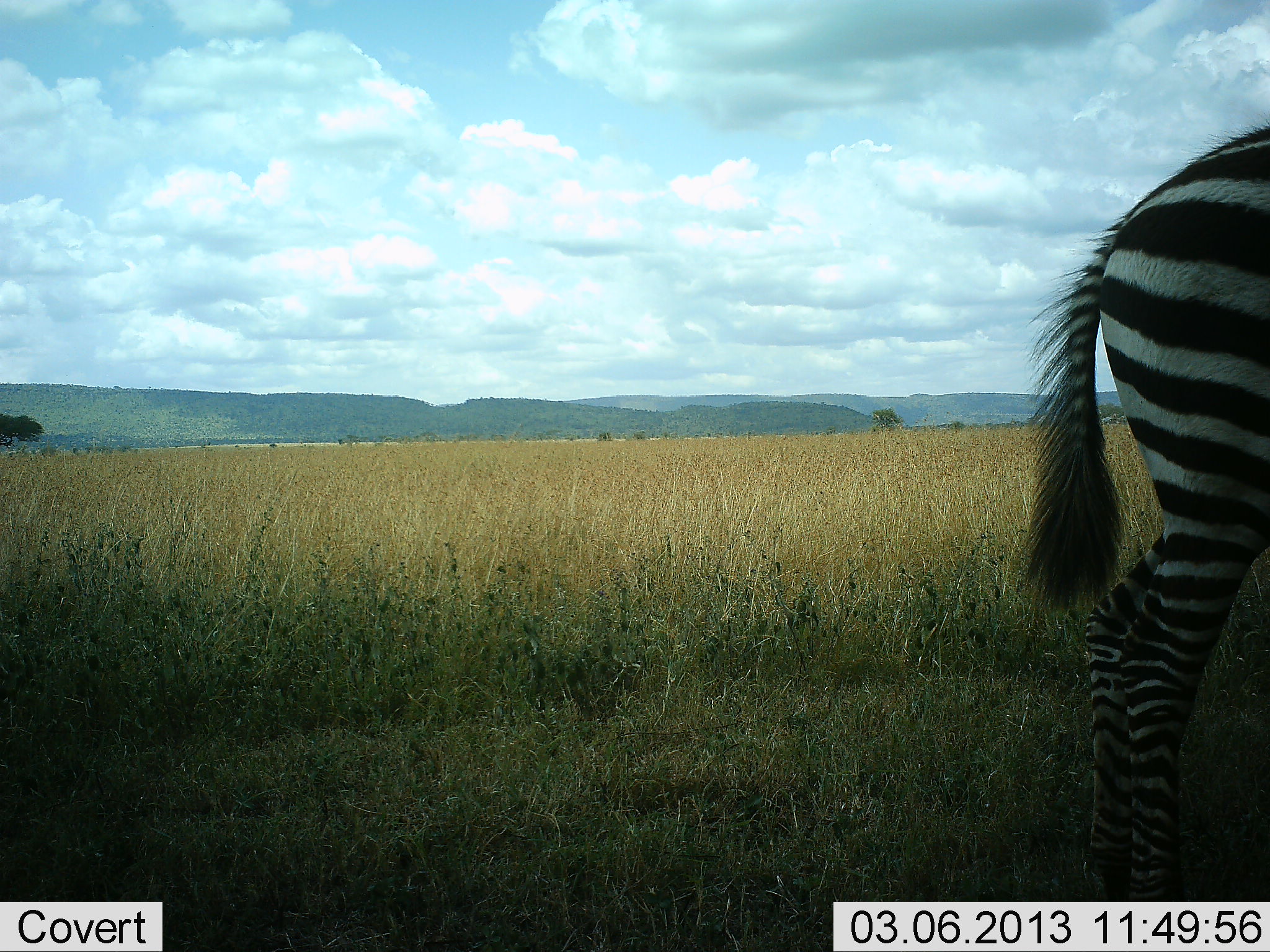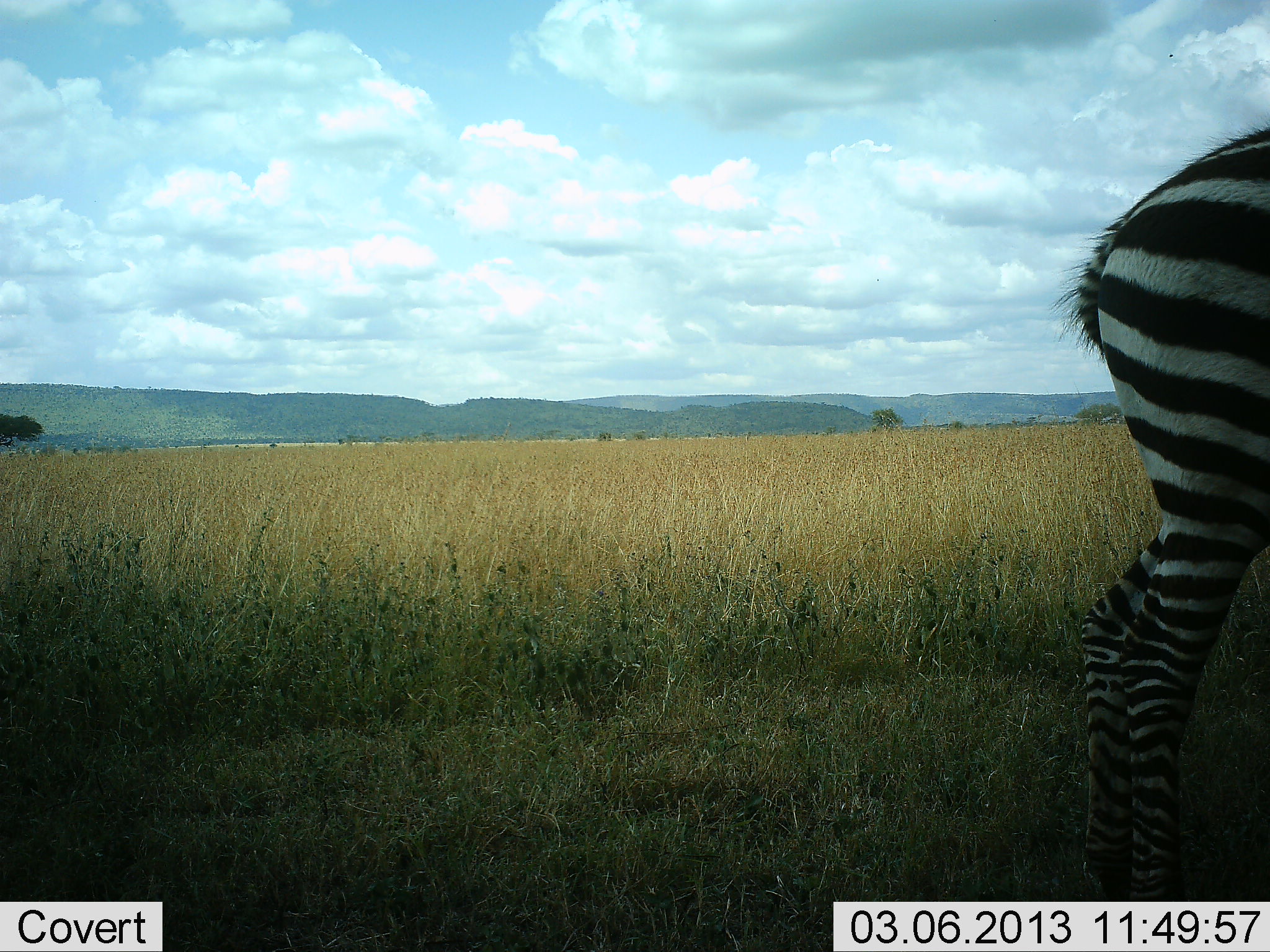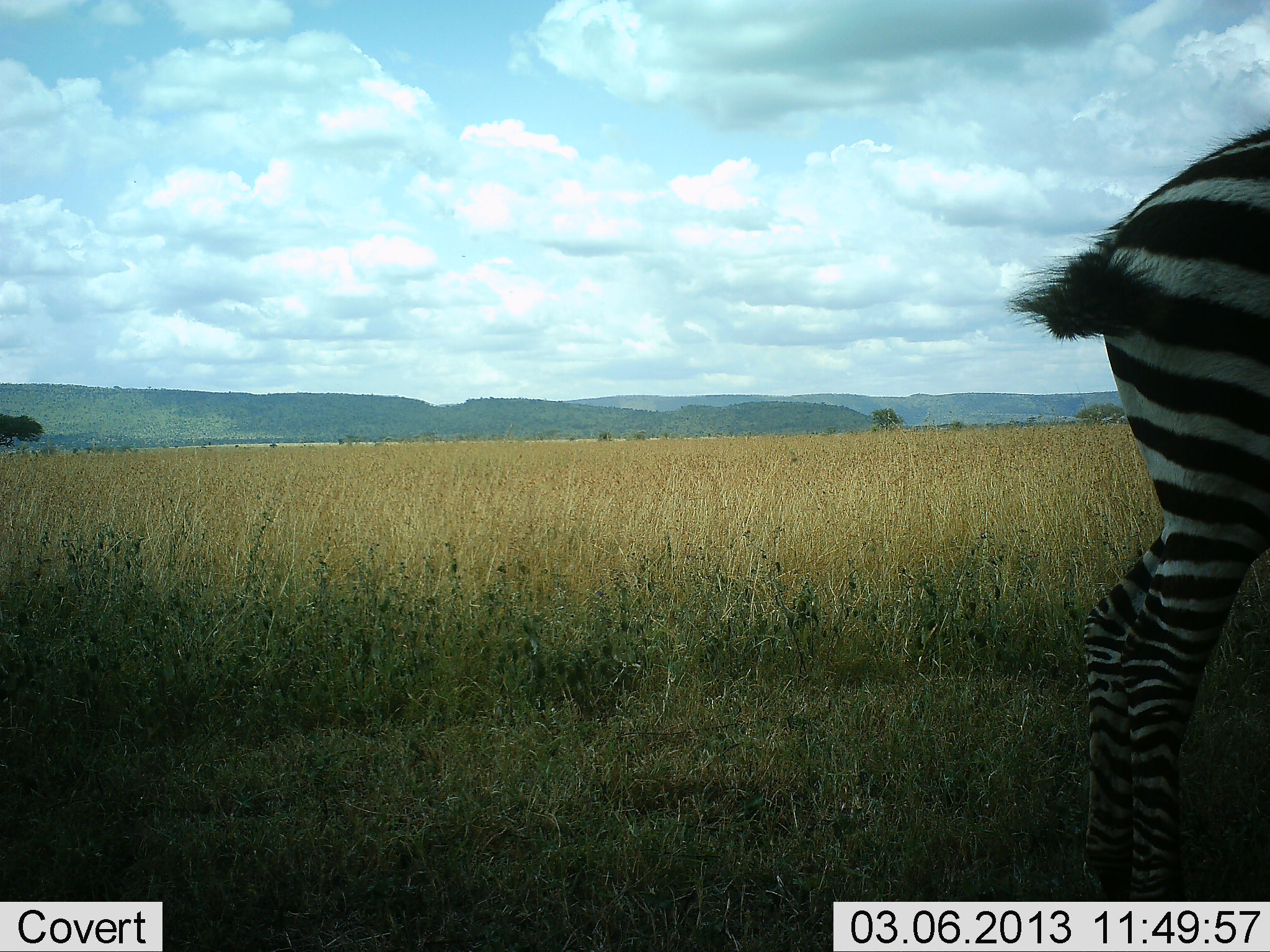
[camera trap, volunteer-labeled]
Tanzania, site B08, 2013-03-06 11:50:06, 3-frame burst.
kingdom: Animalia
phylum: Chordata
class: Mammalia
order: Perissodactyla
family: Equidae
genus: Equus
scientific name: Equus quagga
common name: plains zebra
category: zebra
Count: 1.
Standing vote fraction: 88%.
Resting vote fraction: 8%.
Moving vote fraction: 8%.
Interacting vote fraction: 0%.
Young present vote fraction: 4%.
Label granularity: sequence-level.